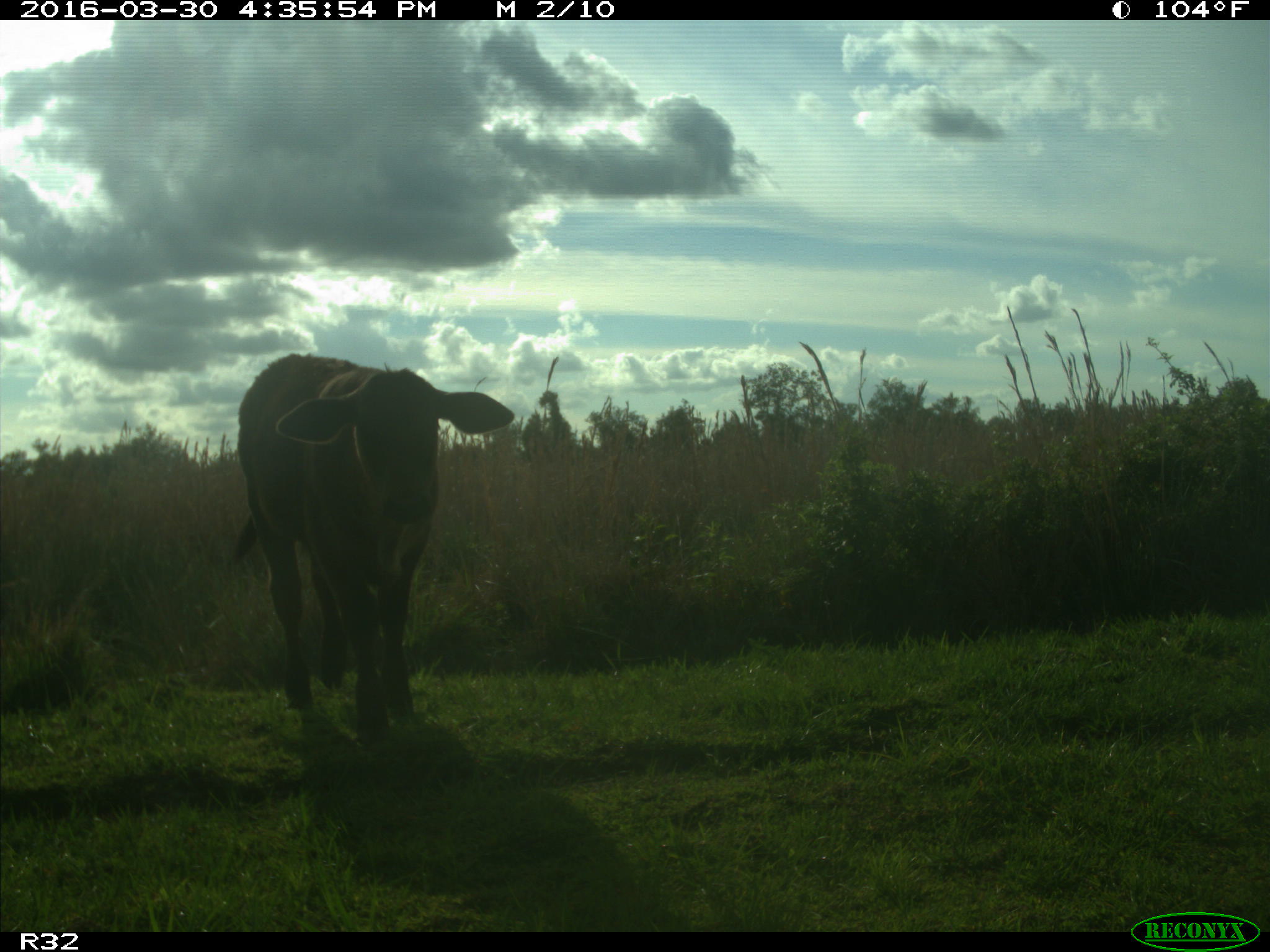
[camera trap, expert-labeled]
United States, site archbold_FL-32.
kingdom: Animalia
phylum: Chordata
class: Mammalia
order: Artiodactyla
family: Bovidae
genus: Bos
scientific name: Bos taurus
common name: domestic cow